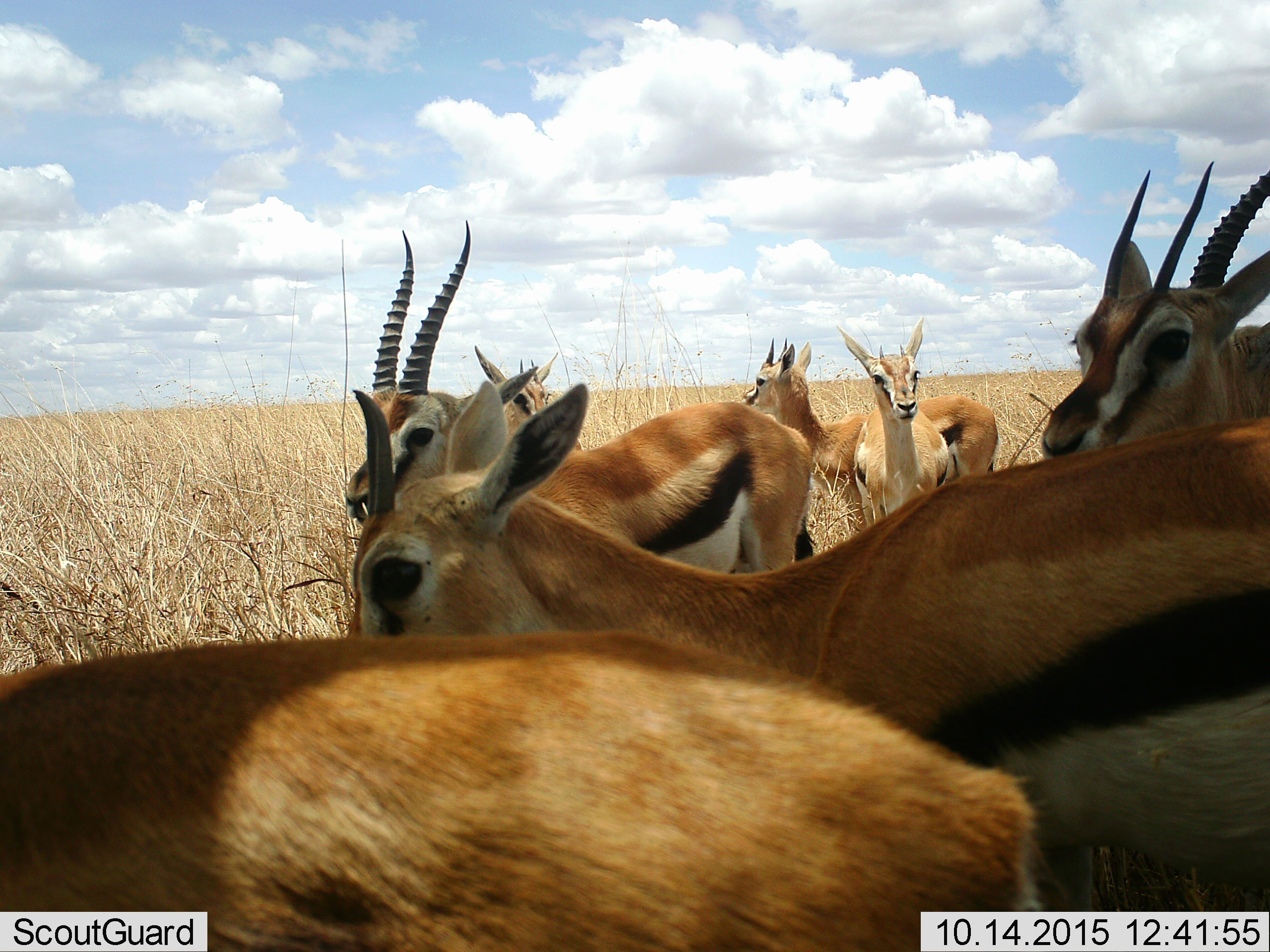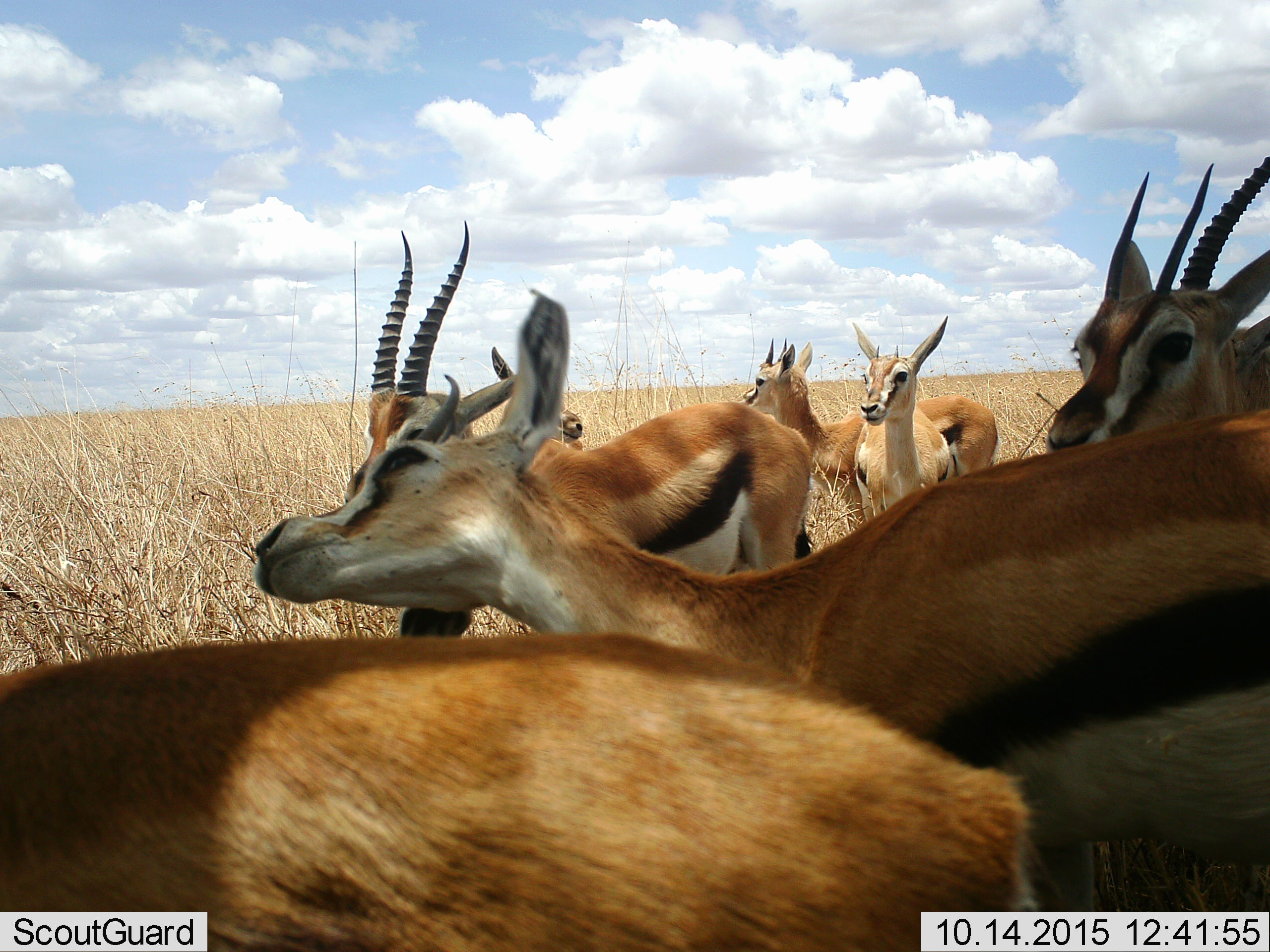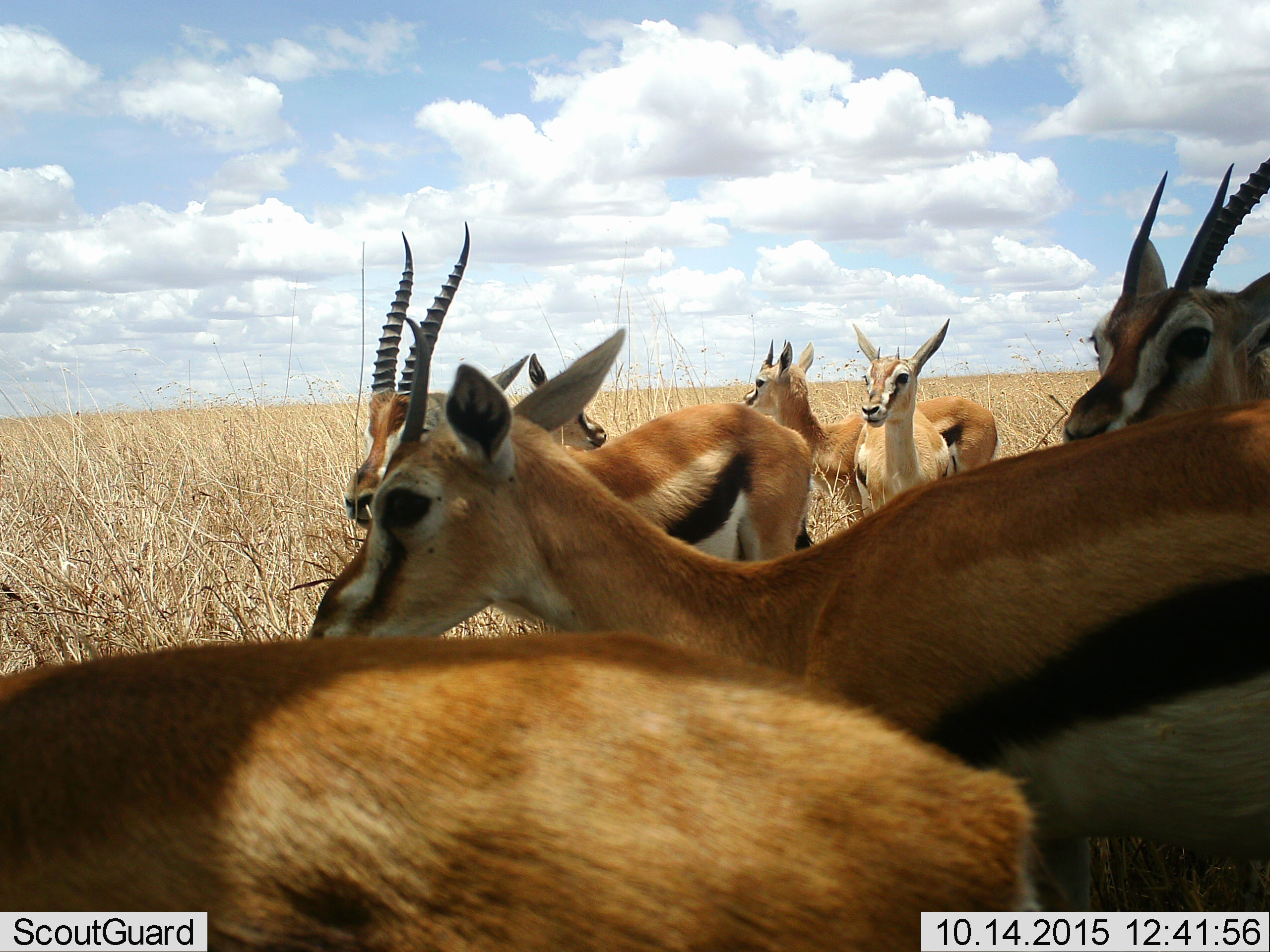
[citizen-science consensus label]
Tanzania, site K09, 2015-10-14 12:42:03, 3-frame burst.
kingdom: Animalia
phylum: Chordata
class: Mammalia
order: Artiodactyla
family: Bovidae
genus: Eudorcas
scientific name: Eudorcas thomsonii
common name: thomson's gazelle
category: gazellethomsons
Gazellethomsons (thomson's gazelle) (Eudorcas thomsonii), count 7. Behavior (volunteer vote fractions): standing 100%, resting 0%, moving 0%, interacting 22%. Young present (vote fraction): 11%. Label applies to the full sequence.